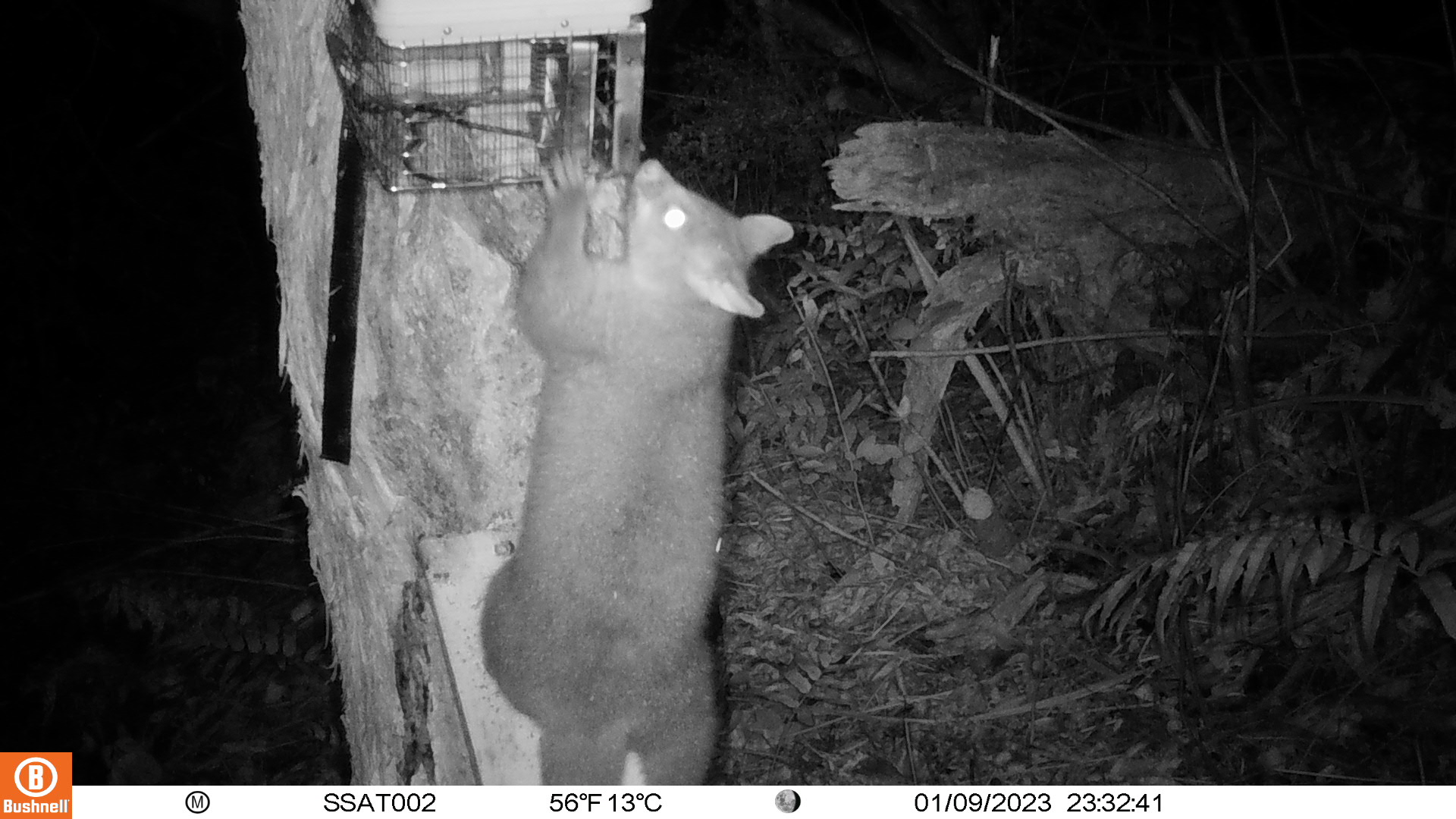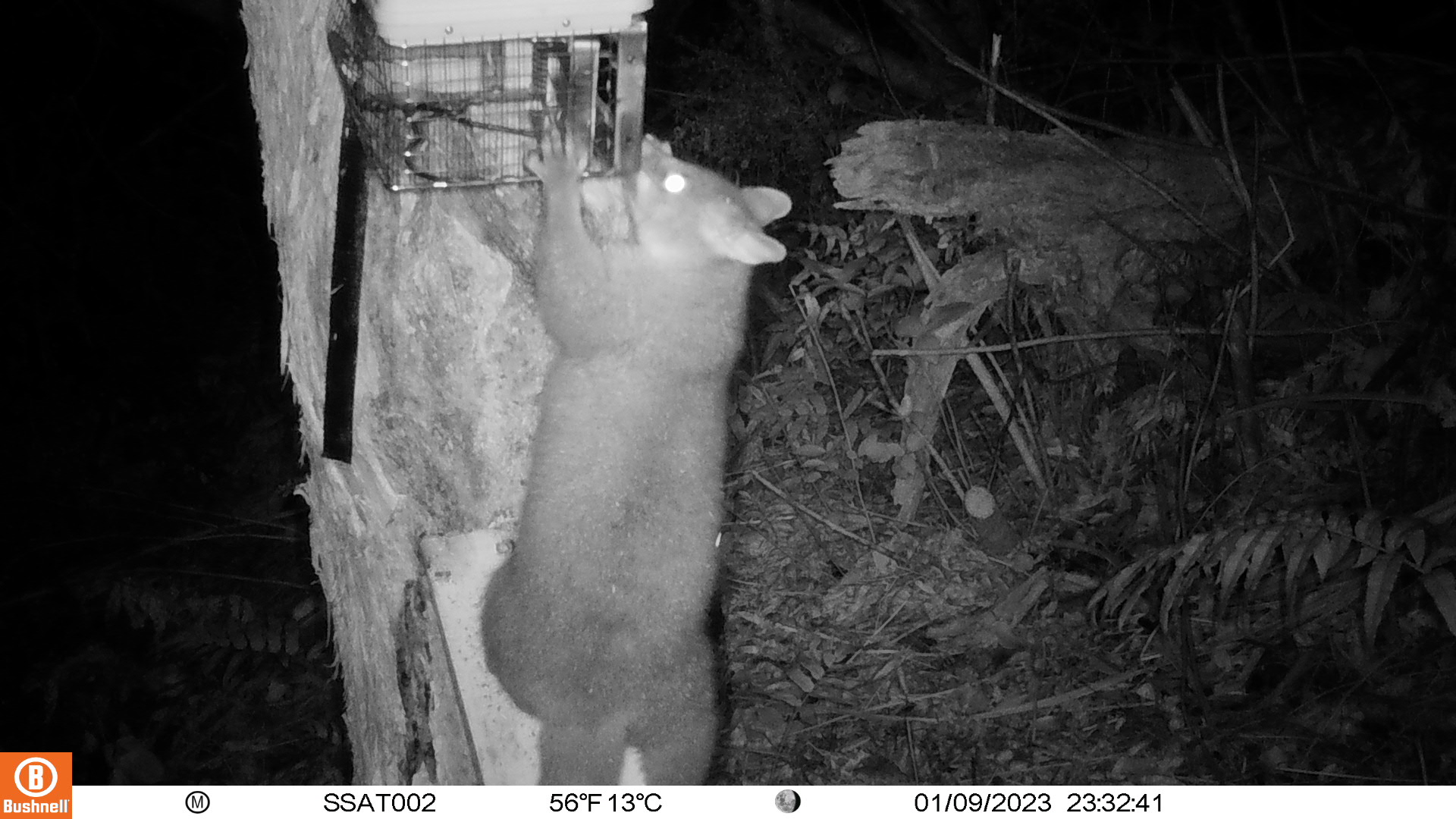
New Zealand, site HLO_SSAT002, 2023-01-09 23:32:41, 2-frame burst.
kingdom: Animalia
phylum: Chordata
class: Mammalia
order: Diprotodontia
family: Phalangeridae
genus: Trichosurus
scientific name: Trichosurus vulpecula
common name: common brushtail possum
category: possum